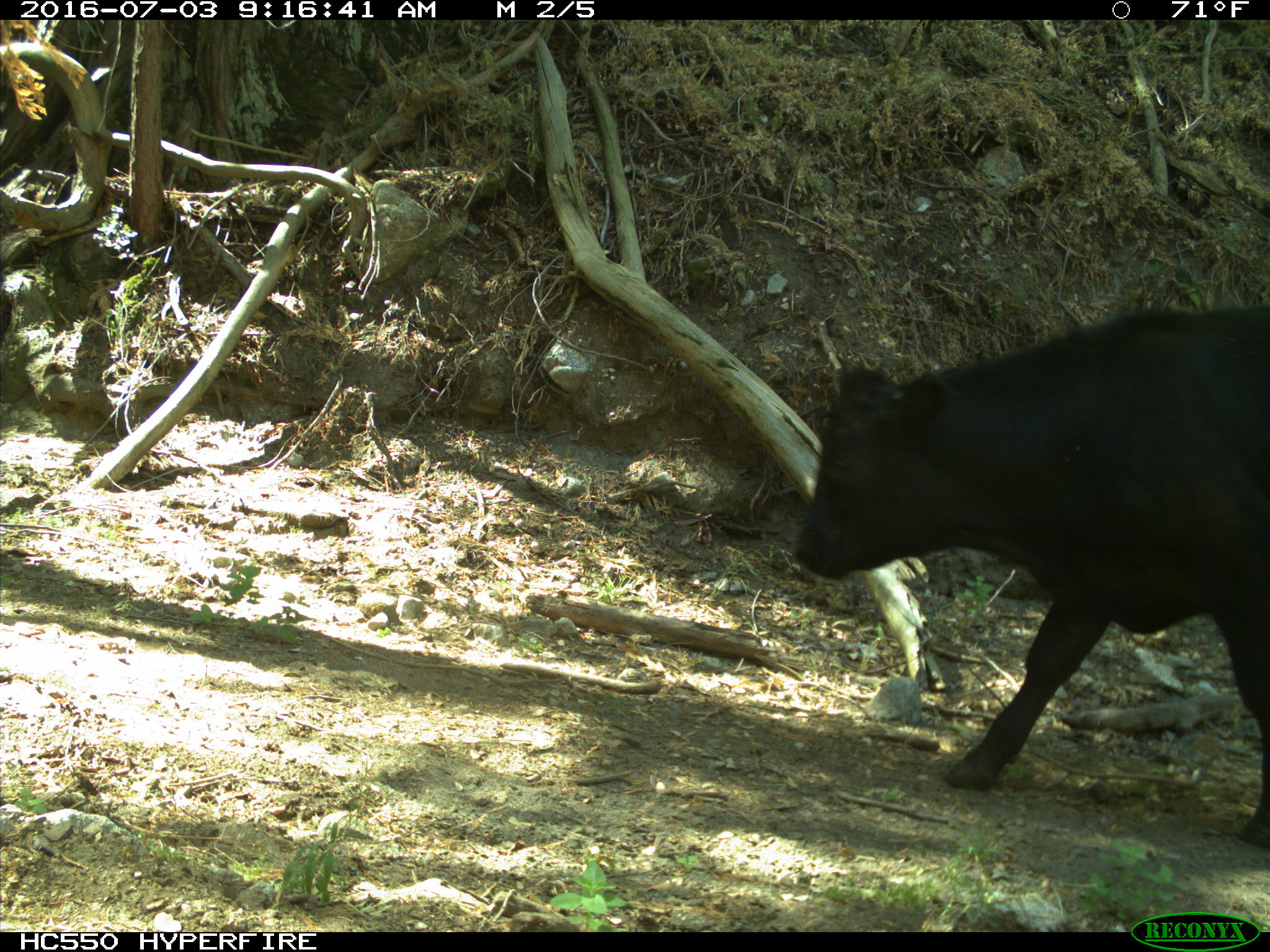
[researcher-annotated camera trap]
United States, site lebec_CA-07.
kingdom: Animalia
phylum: Chordata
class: Mammalia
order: Artiodactyla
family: Bovidae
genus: Bos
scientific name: Bos taurus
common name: domestic cow